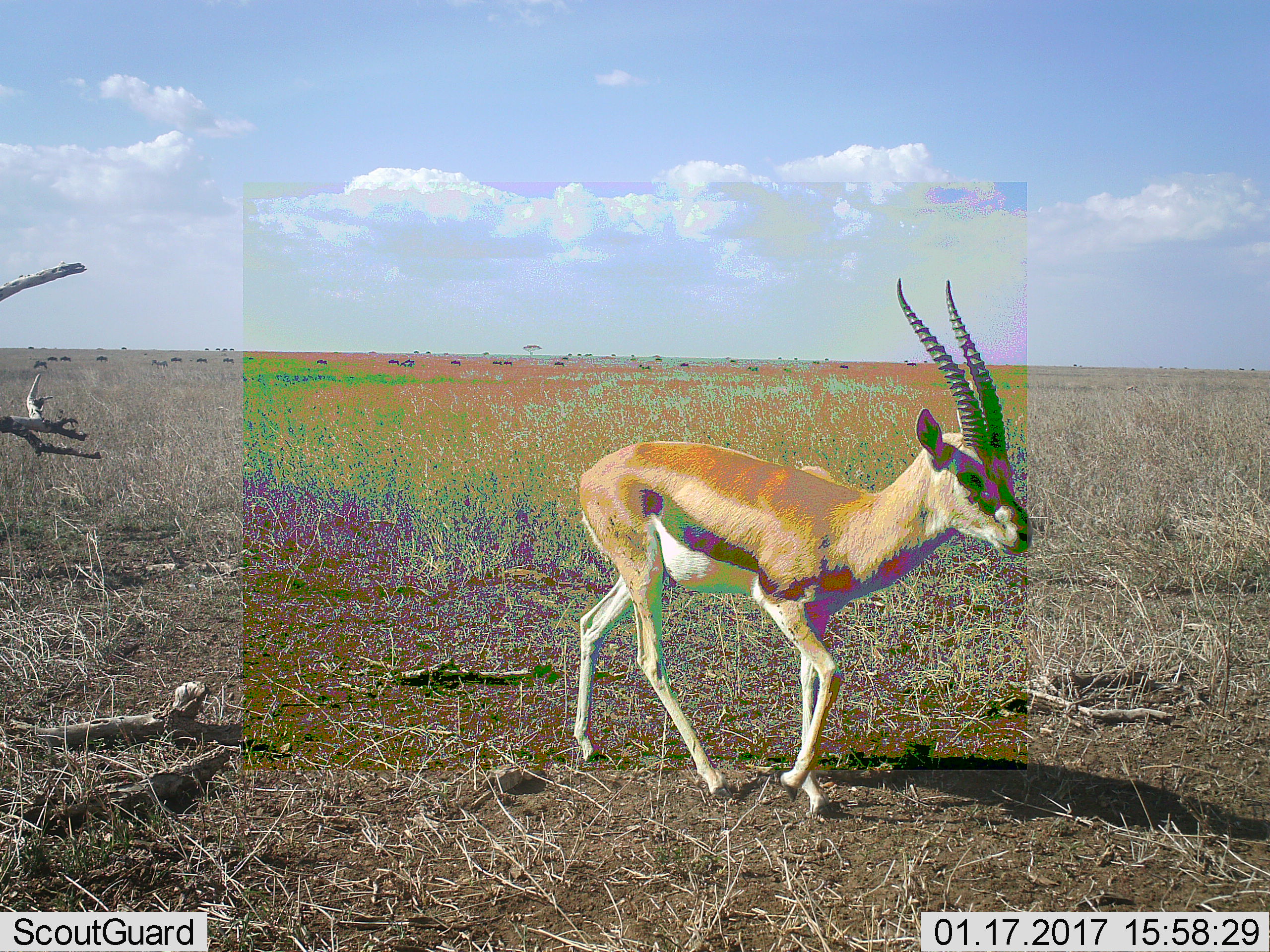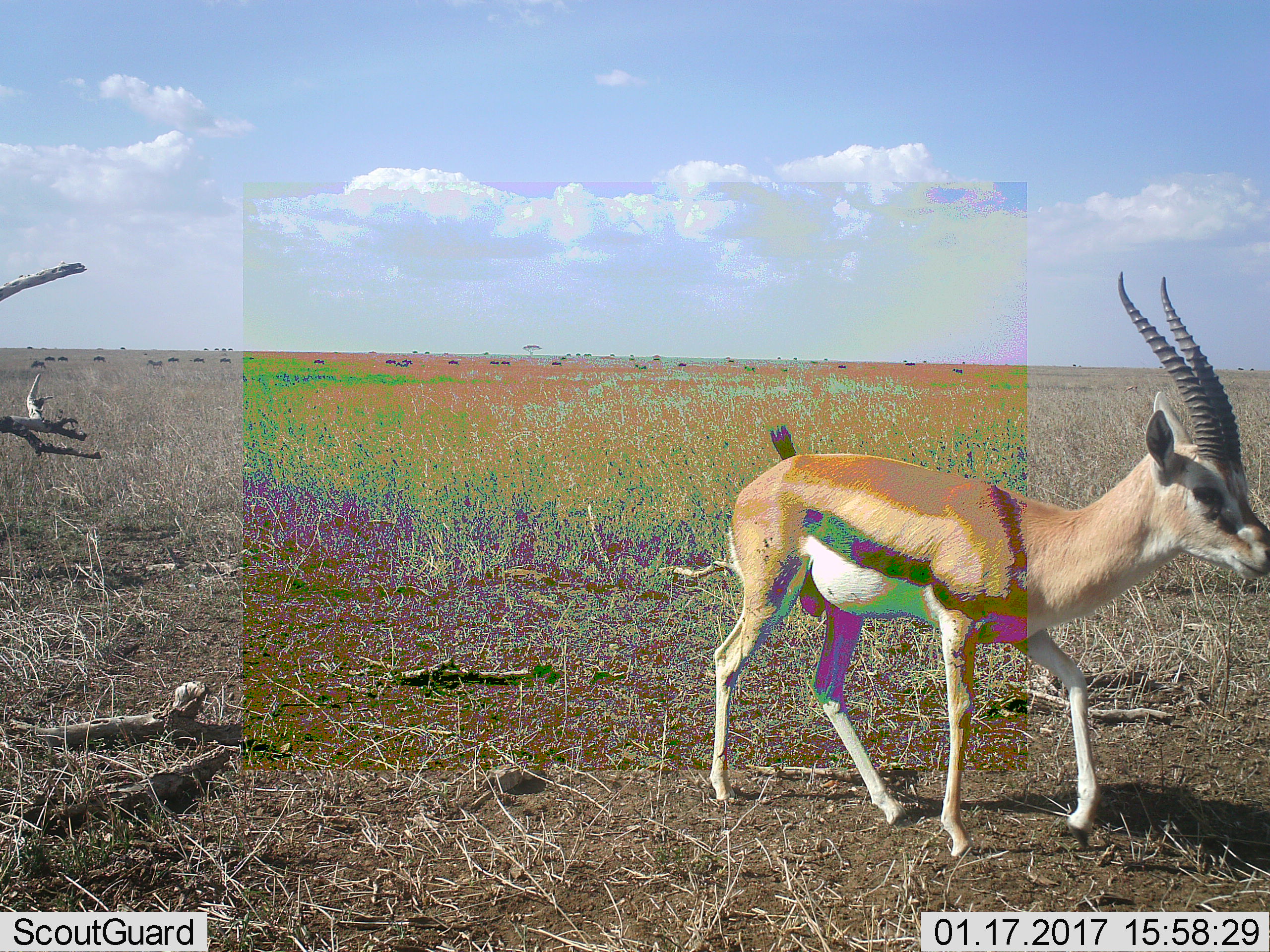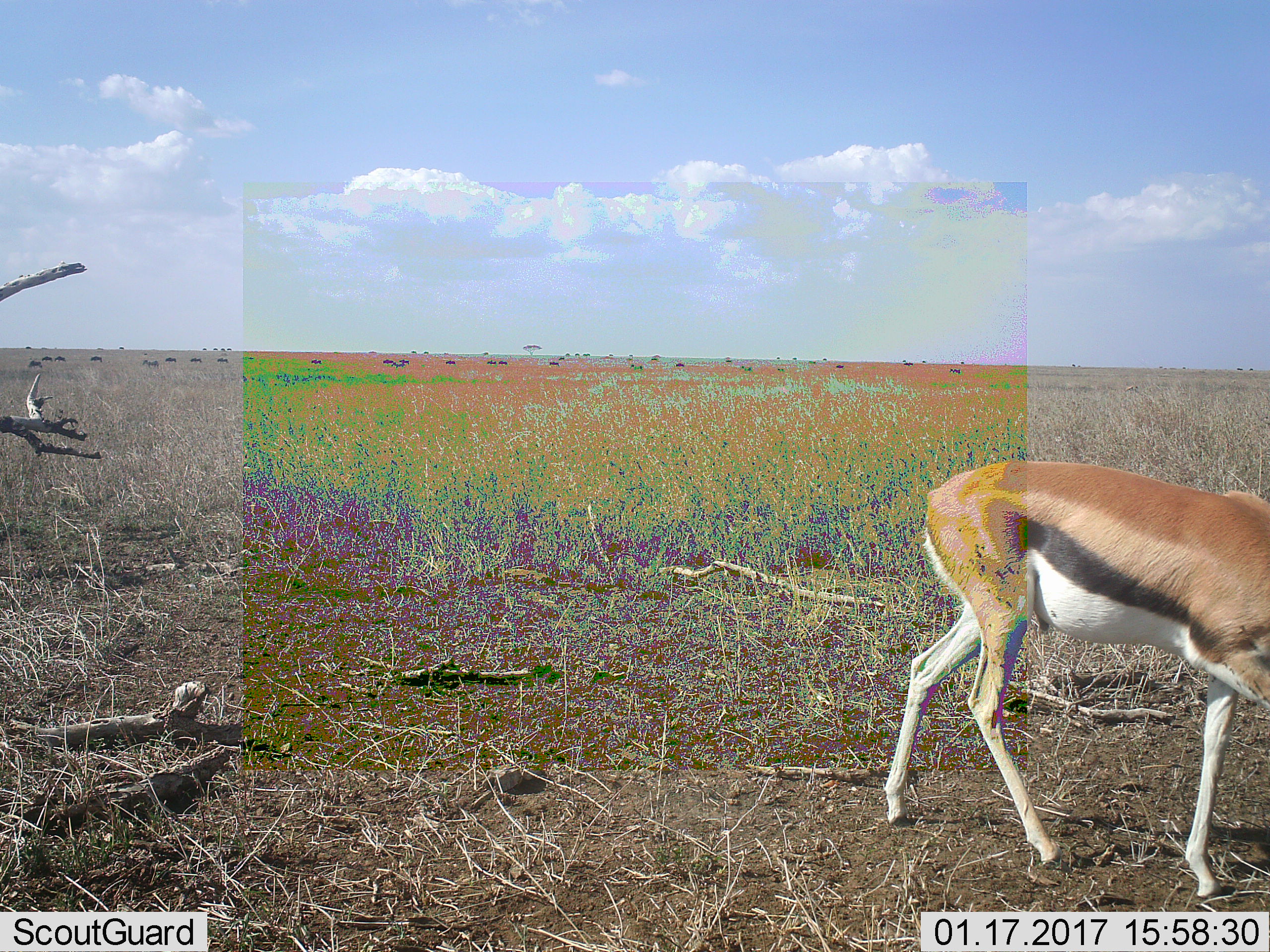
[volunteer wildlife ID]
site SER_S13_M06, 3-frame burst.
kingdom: Animalia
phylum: Chordata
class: Mammalia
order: Artiodactyla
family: Bovidae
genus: Eudorcas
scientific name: Eudorcas thomsonii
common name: thomson's gazelle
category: gazellethomsons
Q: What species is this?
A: Gazellethomsons (thomson's gazelle) (Eudorcas thomsonii).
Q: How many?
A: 1.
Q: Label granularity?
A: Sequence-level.